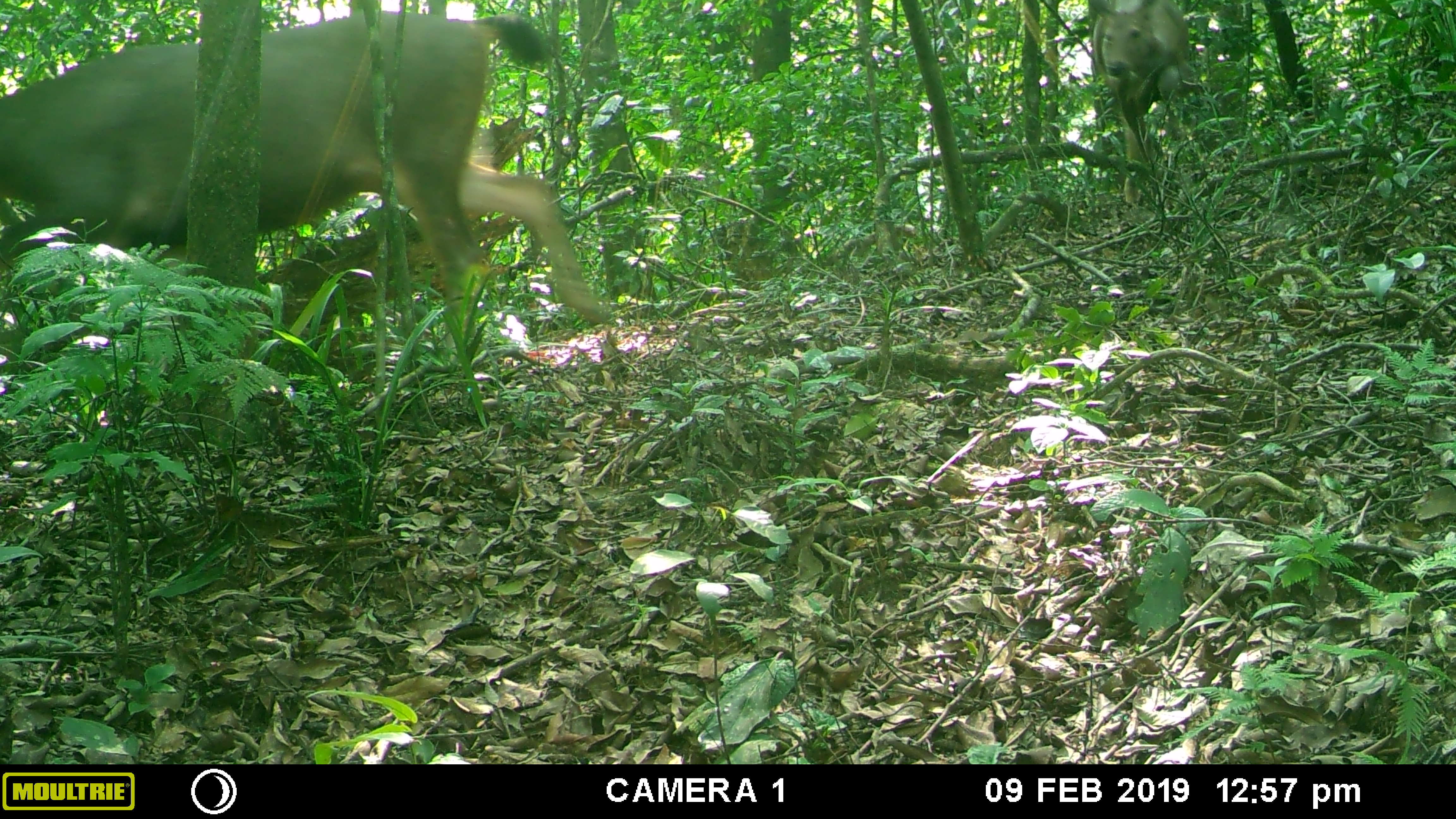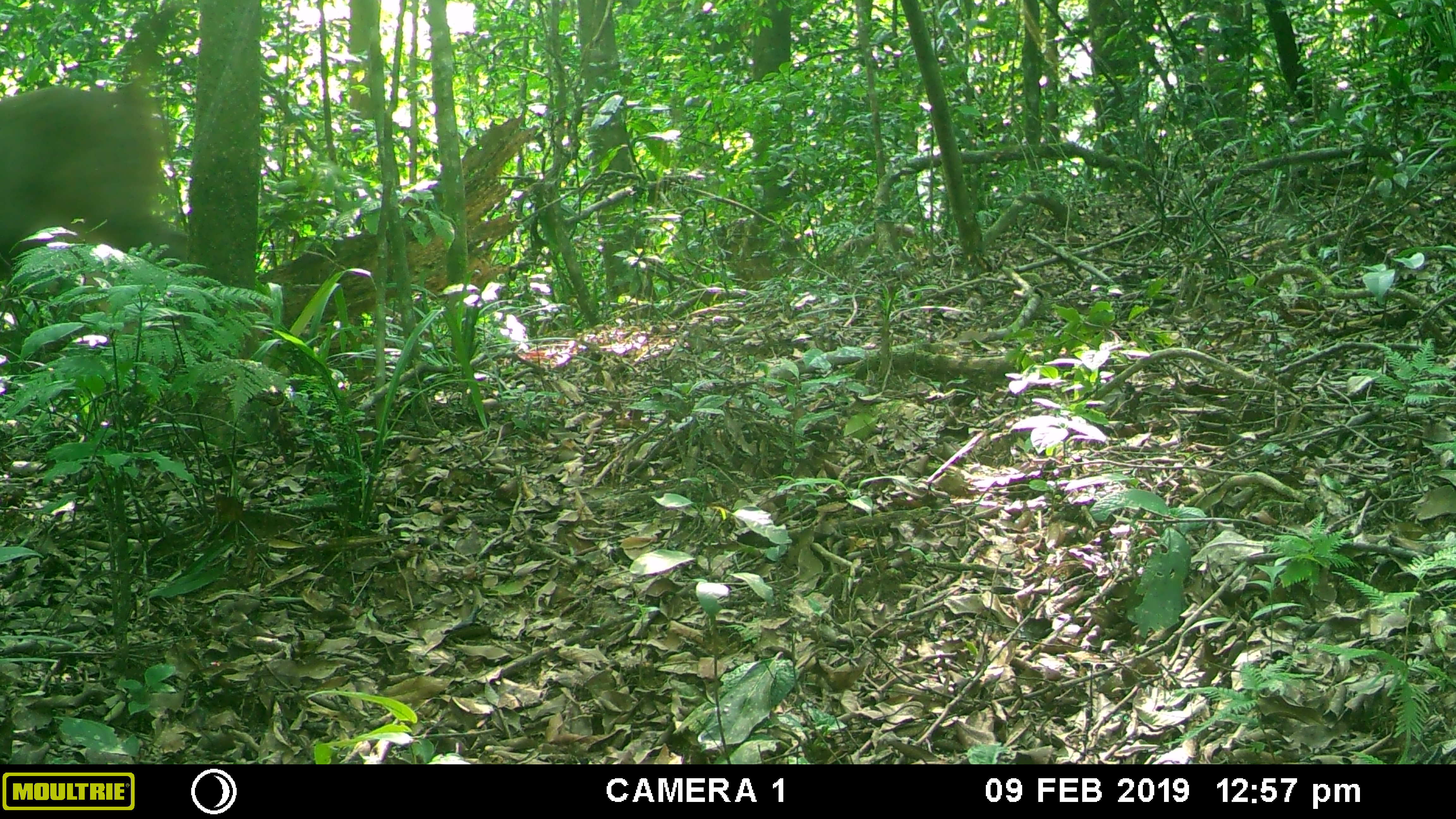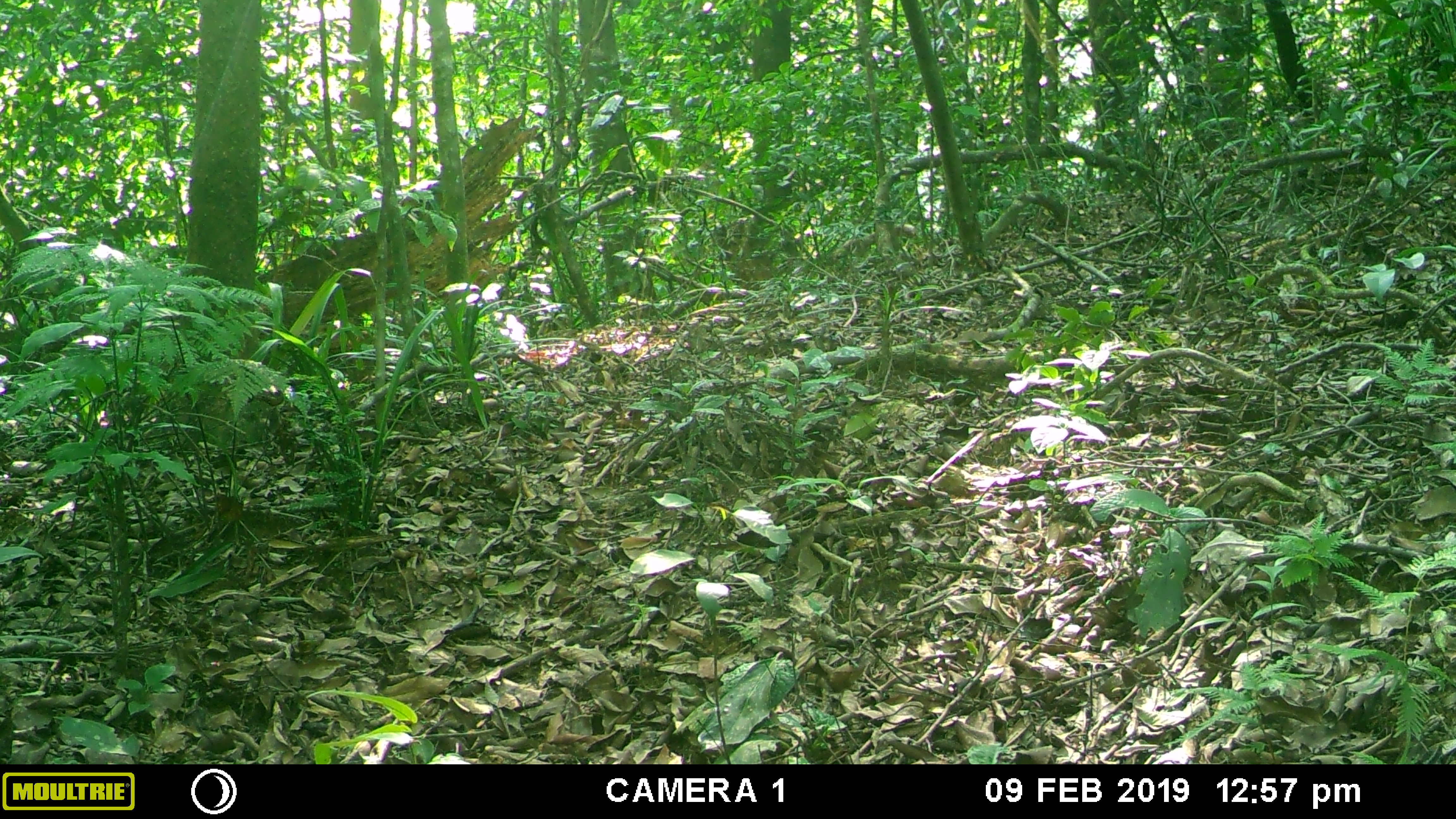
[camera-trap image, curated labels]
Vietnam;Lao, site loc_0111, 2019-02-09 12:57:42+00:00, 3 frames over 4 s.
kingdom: Animalia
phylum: Chordata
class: Mammalia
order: Artiodactyla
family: Cervidae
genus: Rusa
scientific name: Rusa unicolor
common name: sambar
Sambar (Rusa unicolor). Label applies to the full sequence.